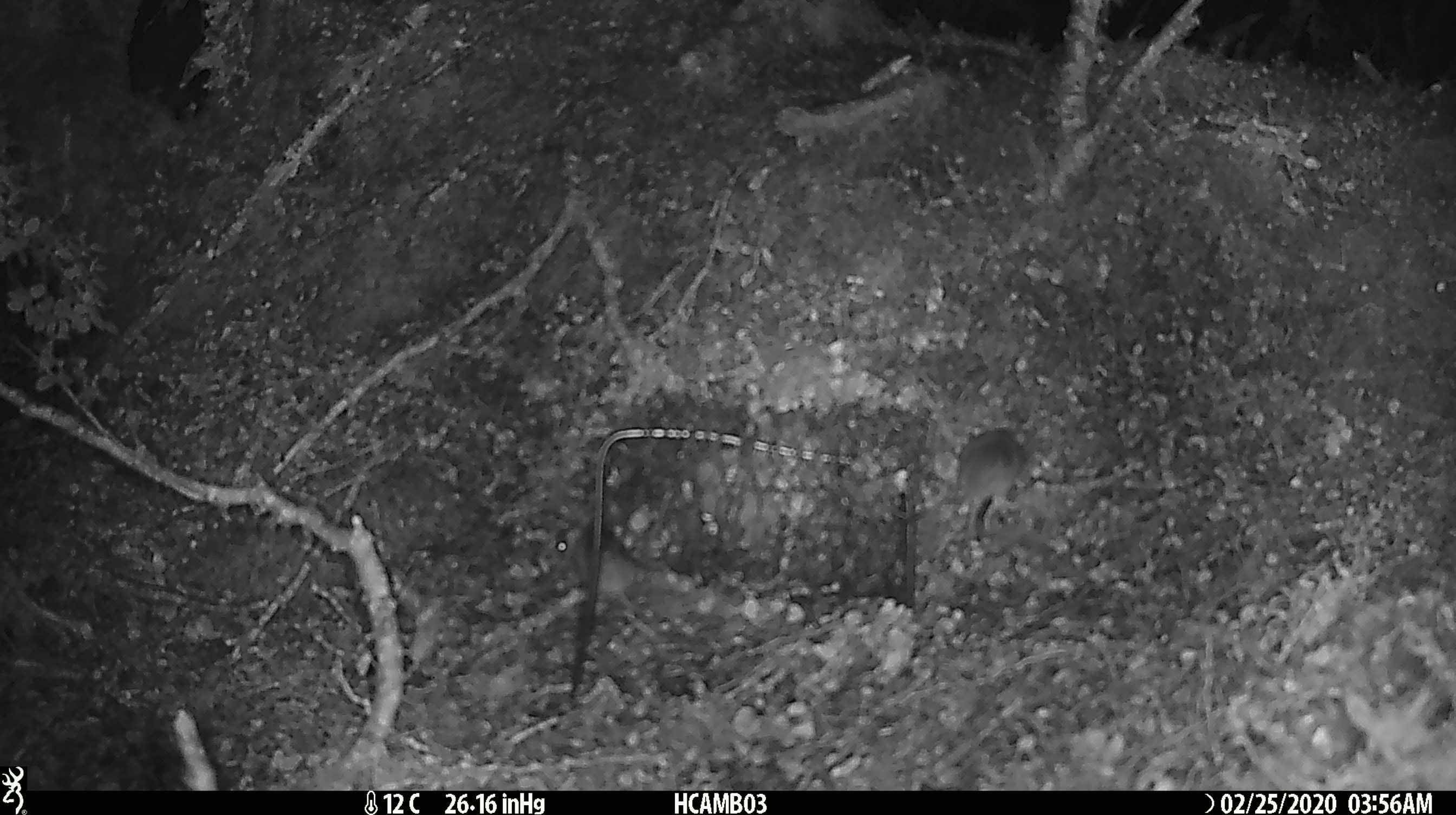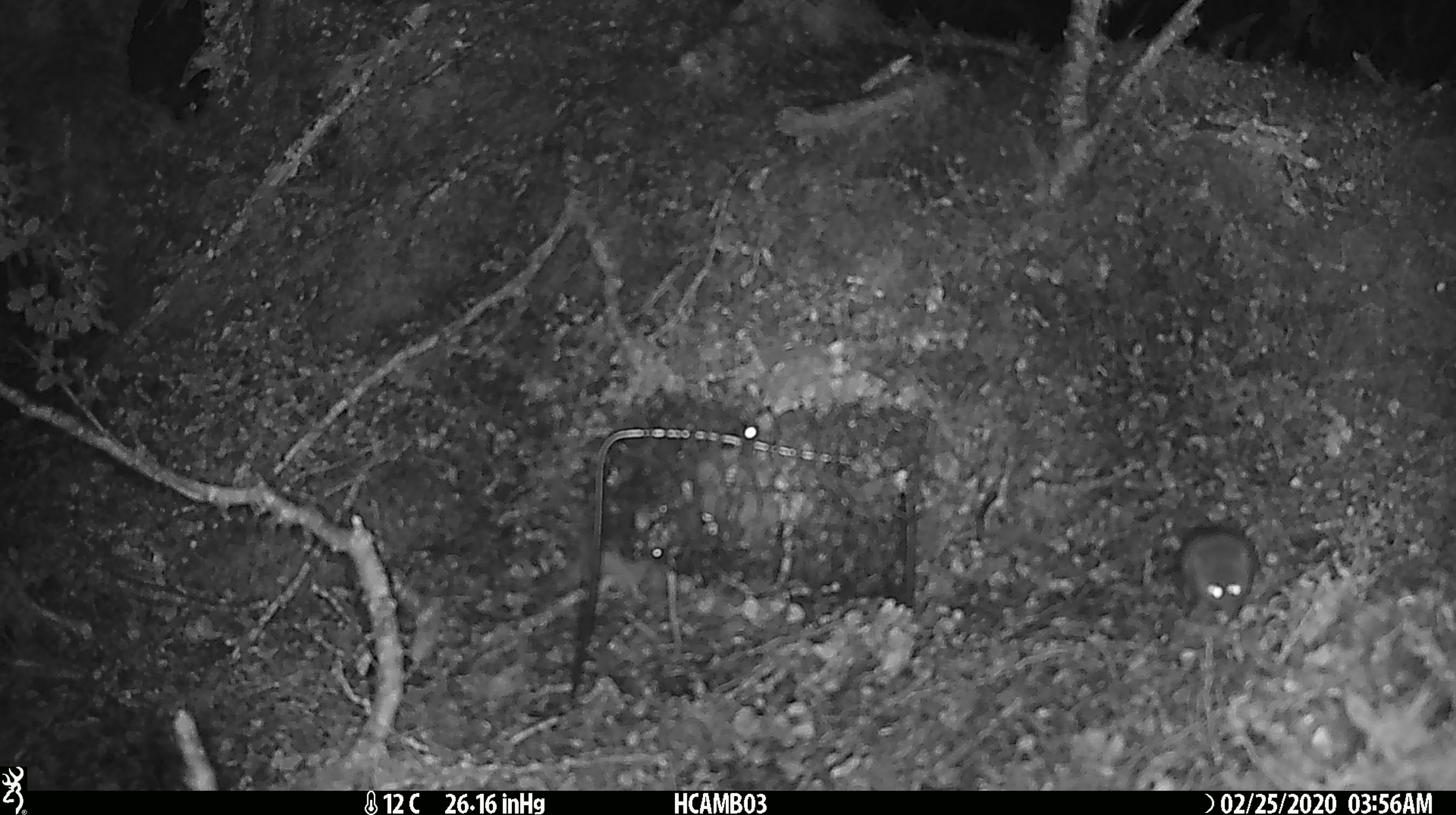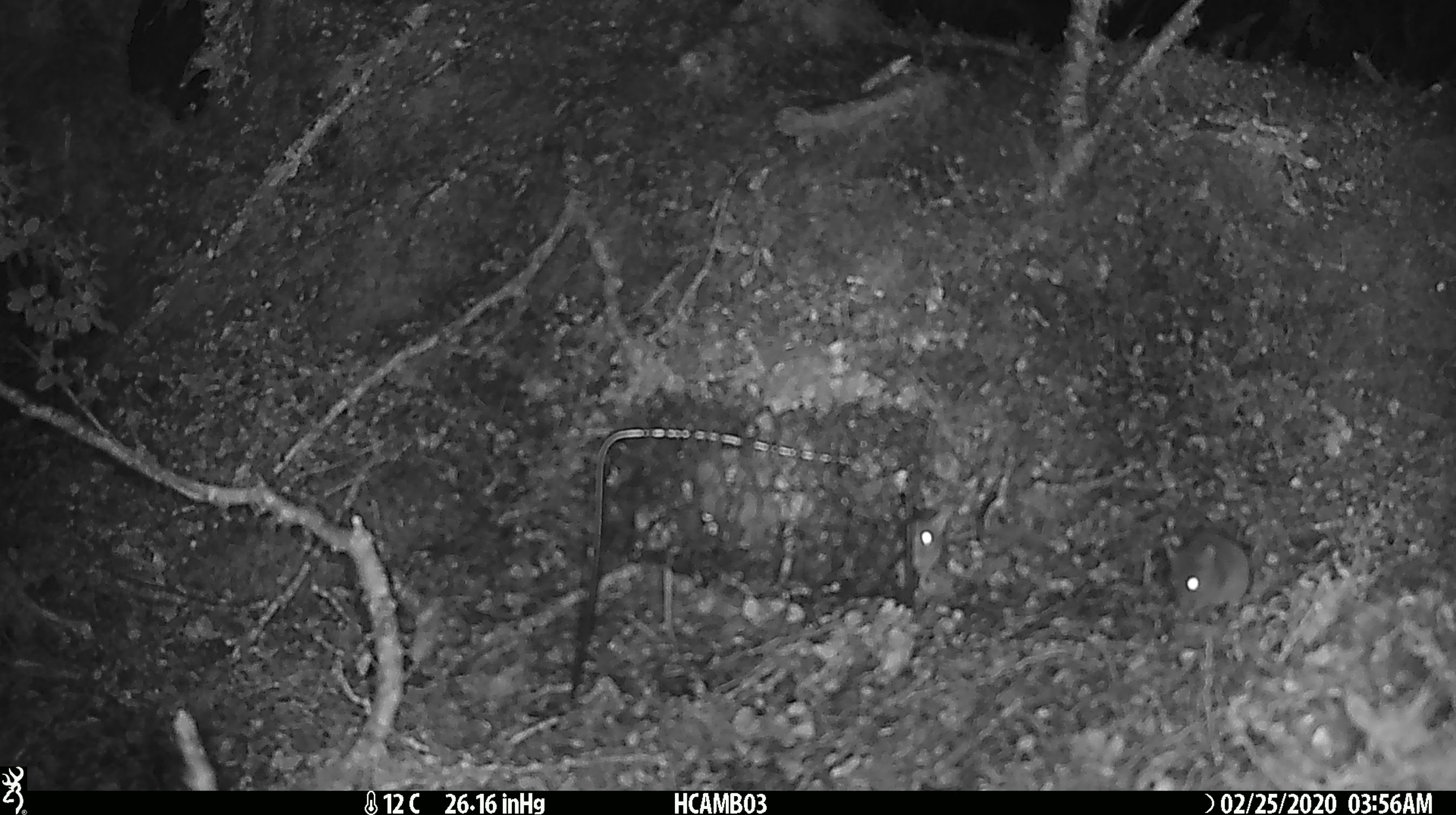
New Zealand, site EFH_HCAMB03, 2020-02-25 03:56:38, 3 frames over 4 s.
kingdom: Animalia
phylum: Chordata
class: Mammalia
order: Rodentia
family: Muridae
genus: Mus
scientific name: Mus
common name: mouse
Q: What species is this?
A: Mouse (Mus).